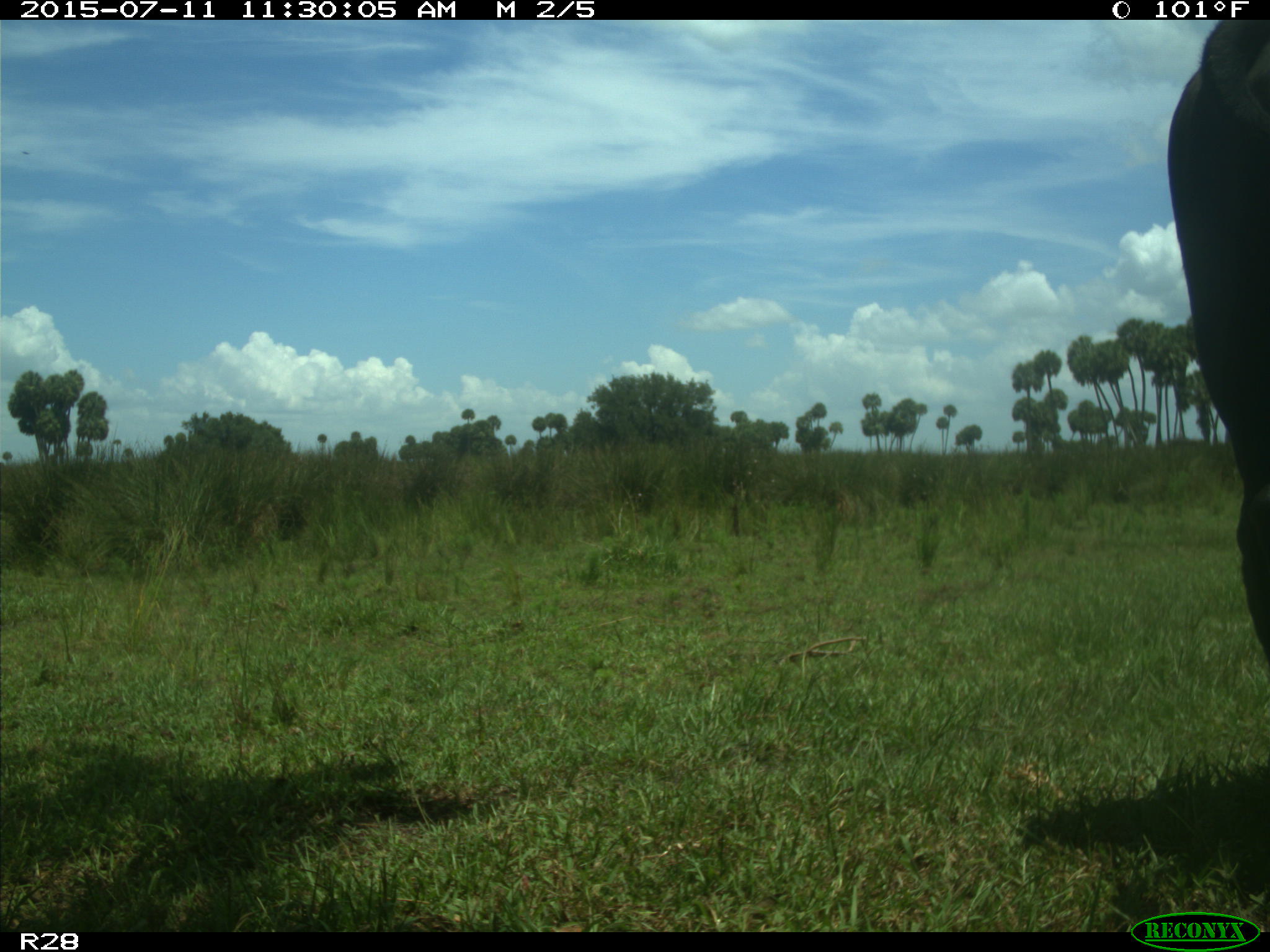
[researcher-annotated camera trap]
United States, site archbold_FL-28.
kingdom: Animalia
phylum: Chordata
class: Mammalia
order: Artiodactyla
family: Bovidae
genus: Bos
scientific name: Bos taurus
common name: domestic cow